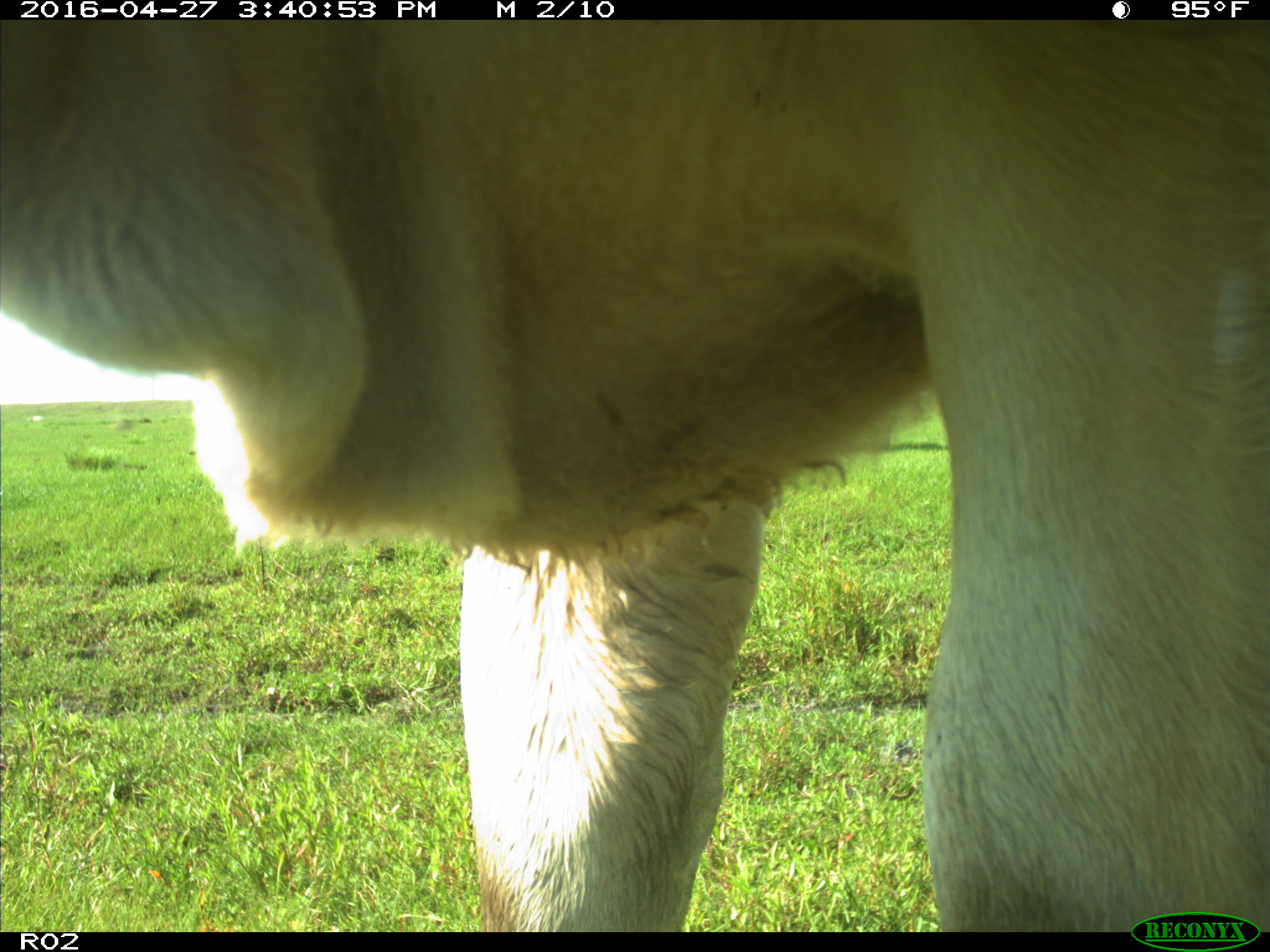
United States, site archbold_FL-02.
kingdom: Animalia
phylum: Chordata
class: Mammalia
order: Artiodactyla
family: Bovidae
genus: Bos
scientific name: Bos taurus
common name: domestic cow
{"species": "Bos taurus (domestic cow)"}